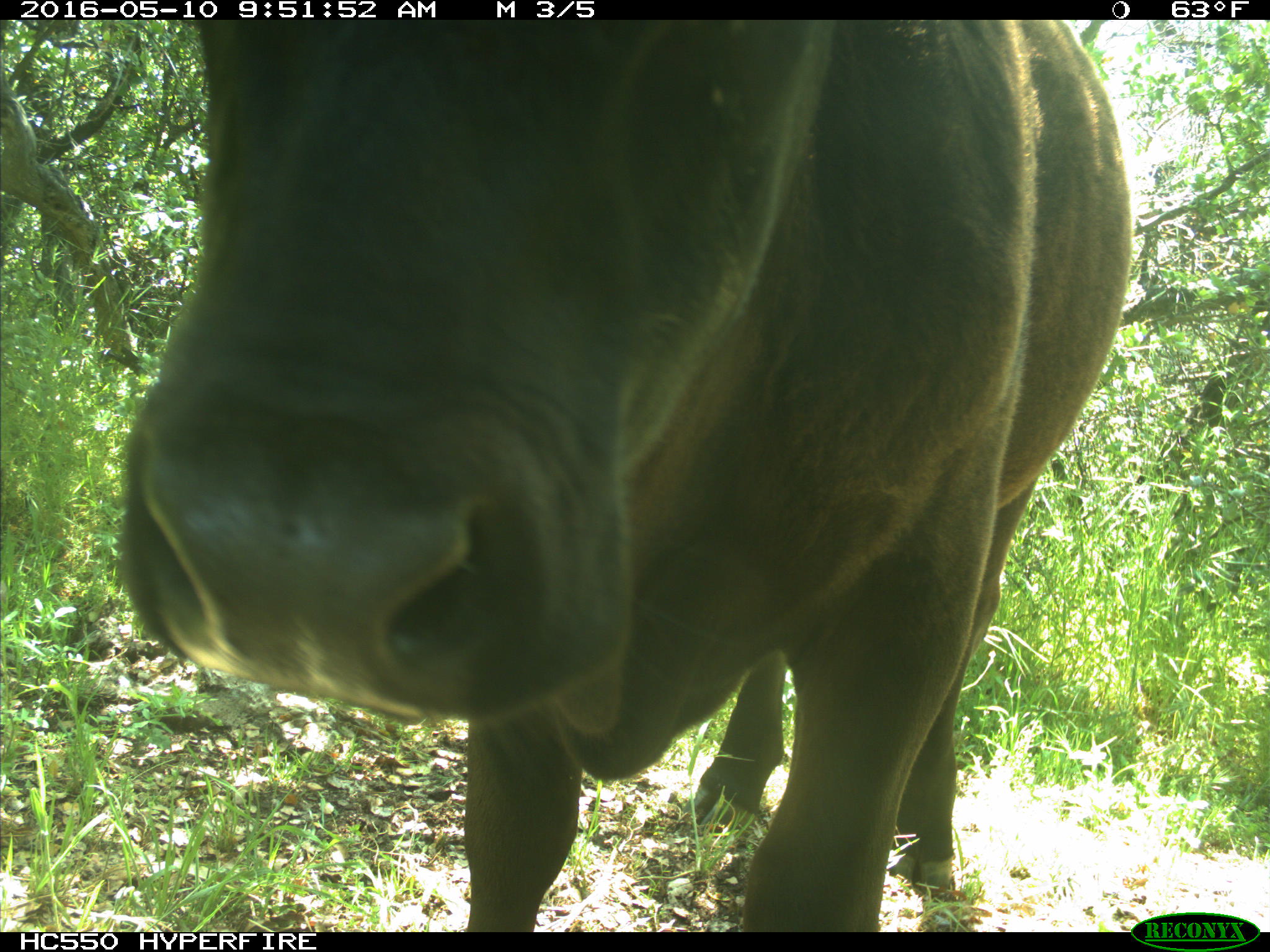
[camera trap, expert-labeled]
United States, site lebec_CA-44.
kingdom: Animalia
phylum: Chordata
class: Mammalia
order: Artiodactyla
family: Bovidae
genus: Bos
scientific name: Bos taurus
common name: domestic cow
Bos taurus (domestic cow).